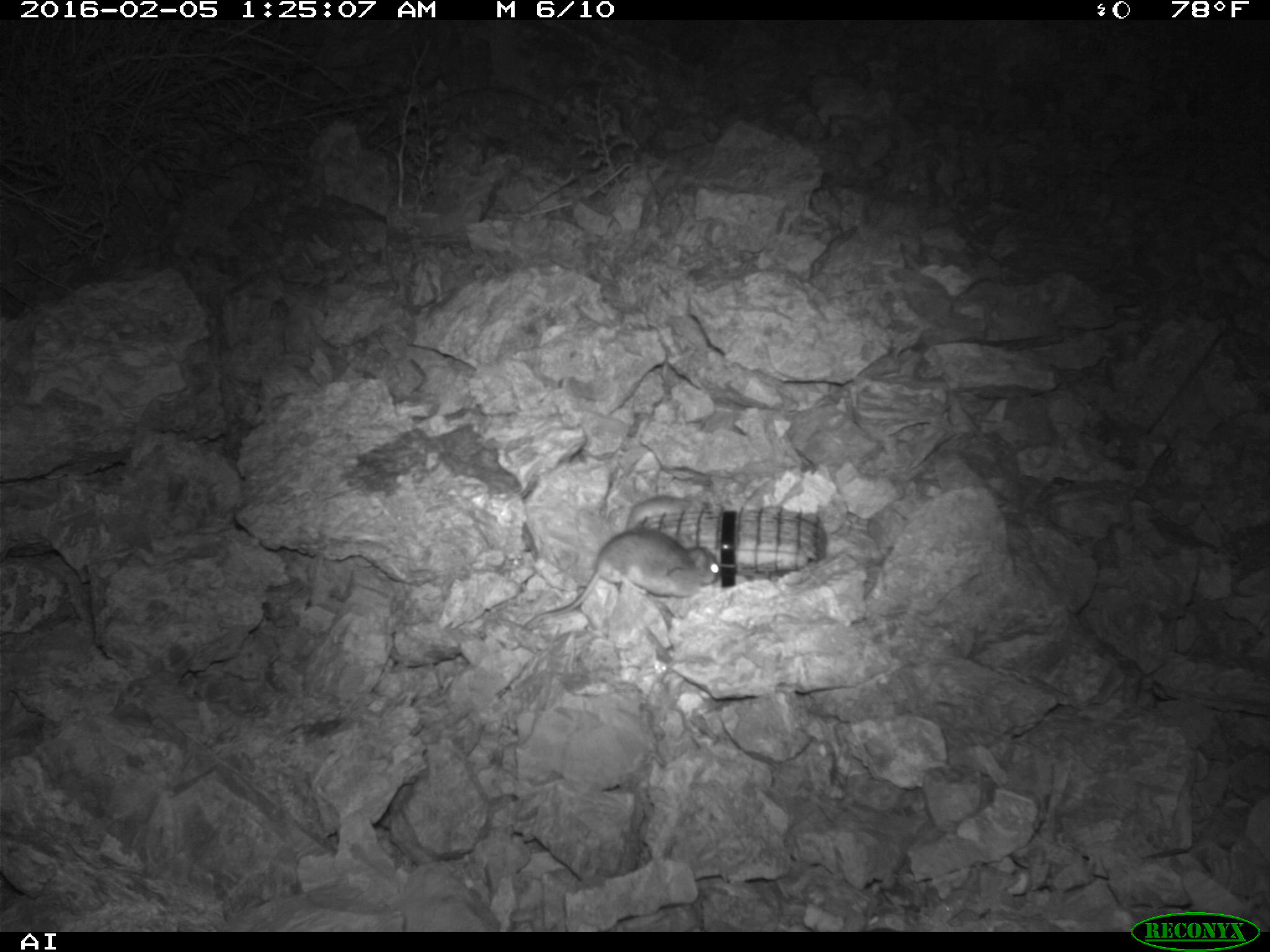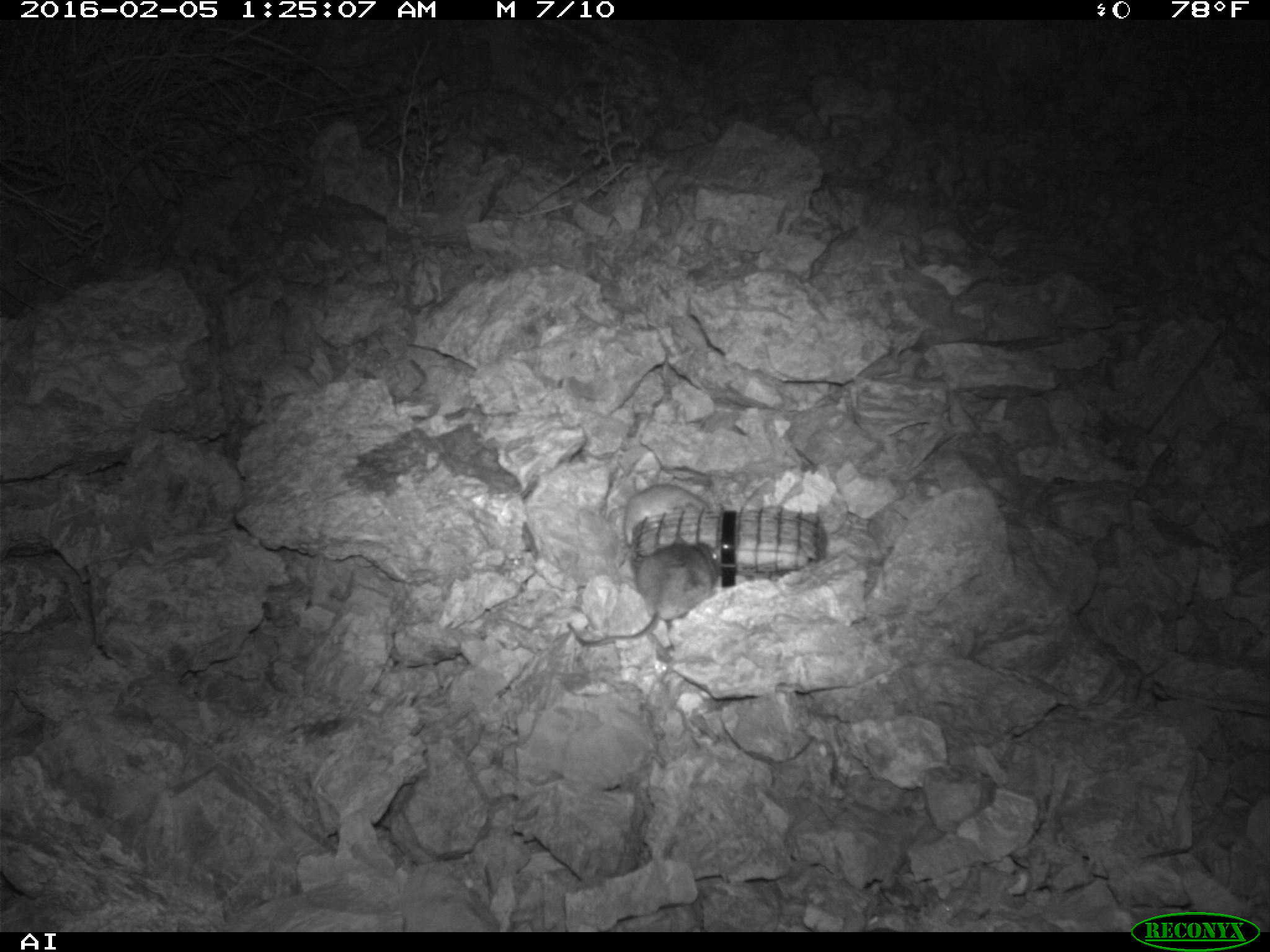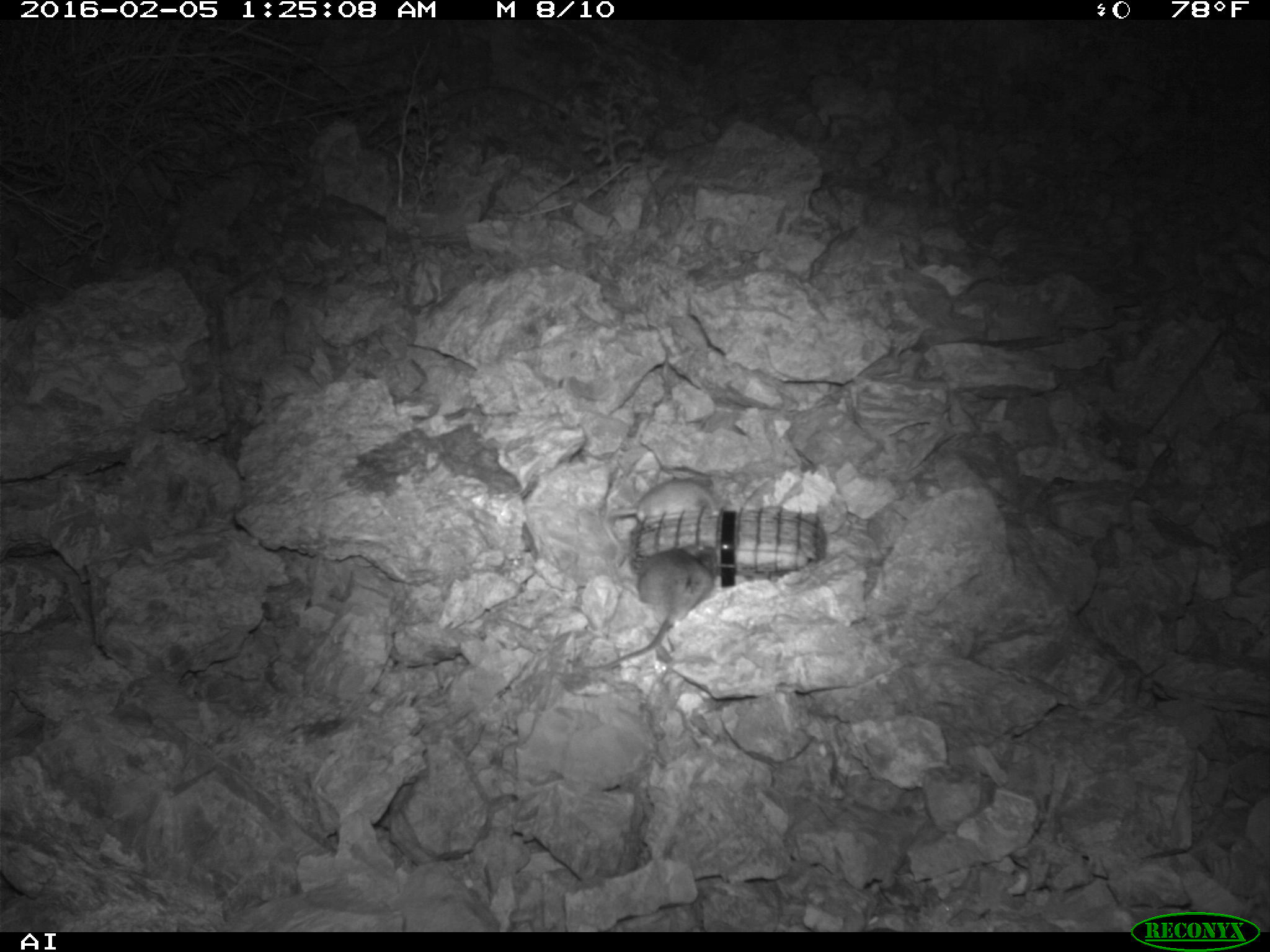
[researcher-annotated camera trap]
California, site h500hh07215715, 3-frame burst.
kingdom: Animalia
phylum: Chordata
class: Mammalia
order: Rodentia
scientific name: Rodentia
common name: rodent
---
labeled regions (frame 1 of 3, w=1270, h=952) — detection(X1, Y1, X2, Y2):
rodent: detection(521, 528, 719, 625); detection(623, 496, 706, 532)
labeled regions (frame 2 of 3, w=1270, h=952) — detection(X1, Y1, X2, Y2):
rodent: detection(566, 536, 721, 647); detection(624, 483, 710, 546)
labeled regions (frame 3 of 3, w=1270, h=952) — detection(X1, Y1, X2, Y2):
rodent: detection(583, 548, 713, 675); detection(598, 478, 724, 547)